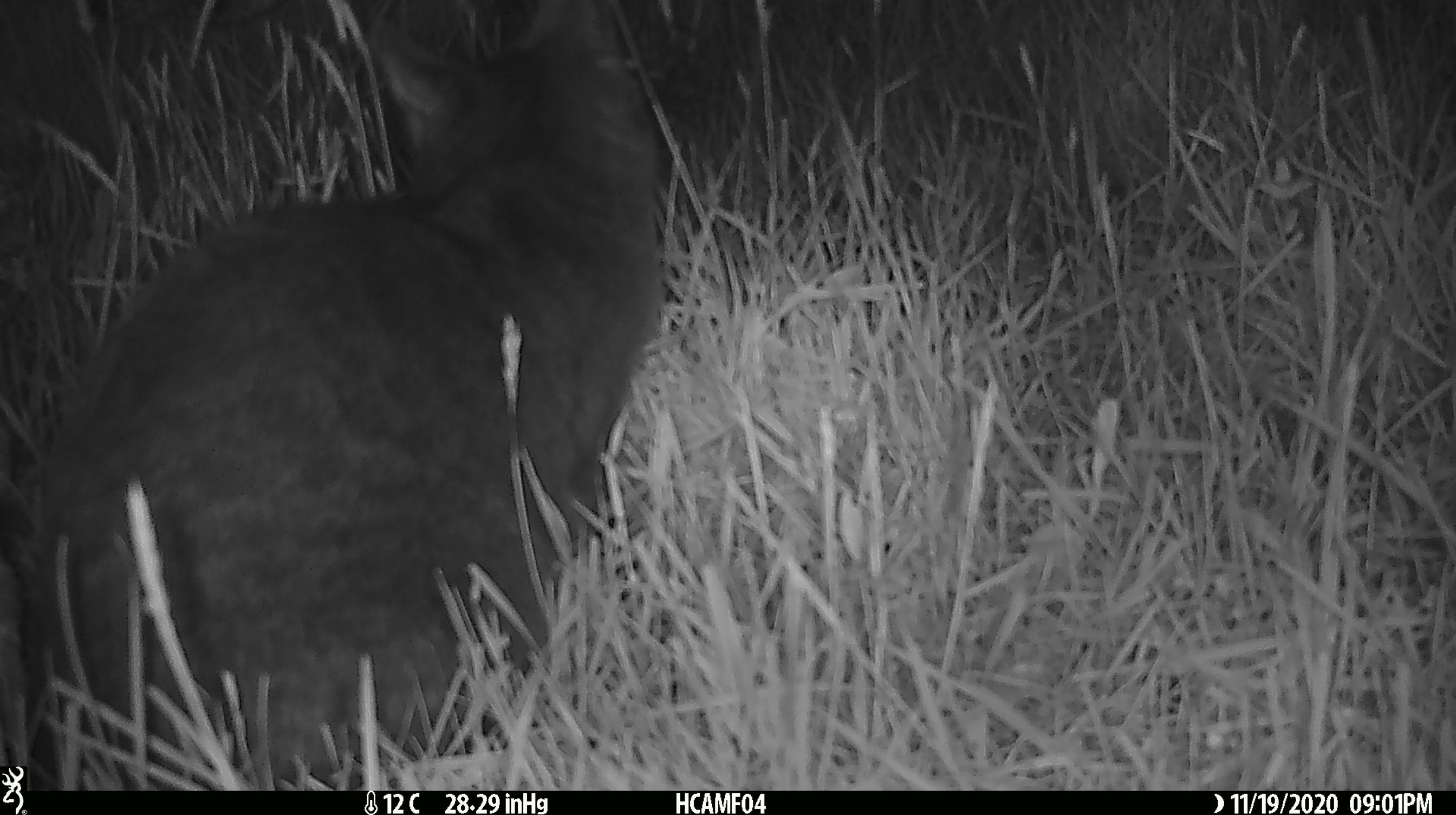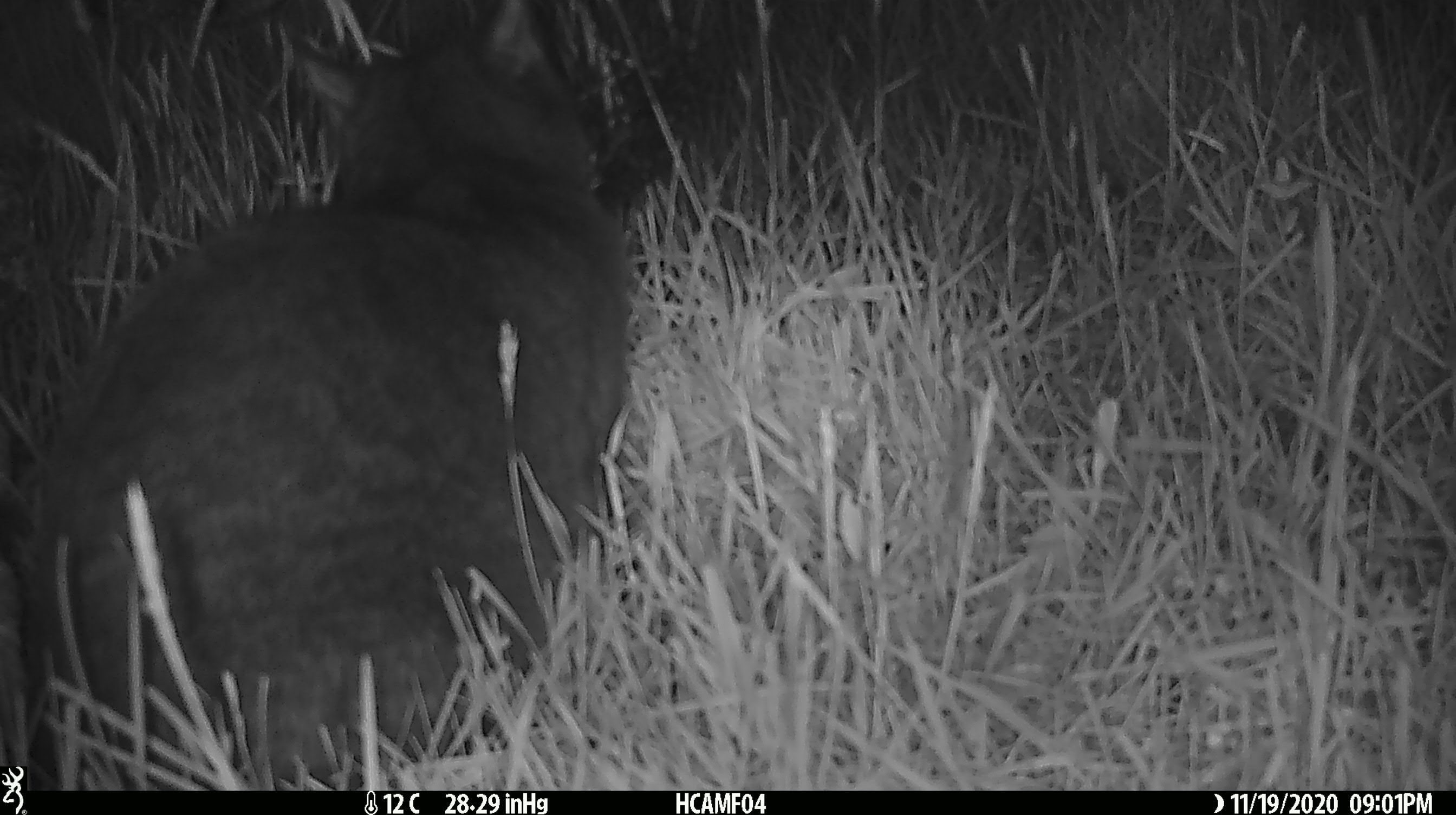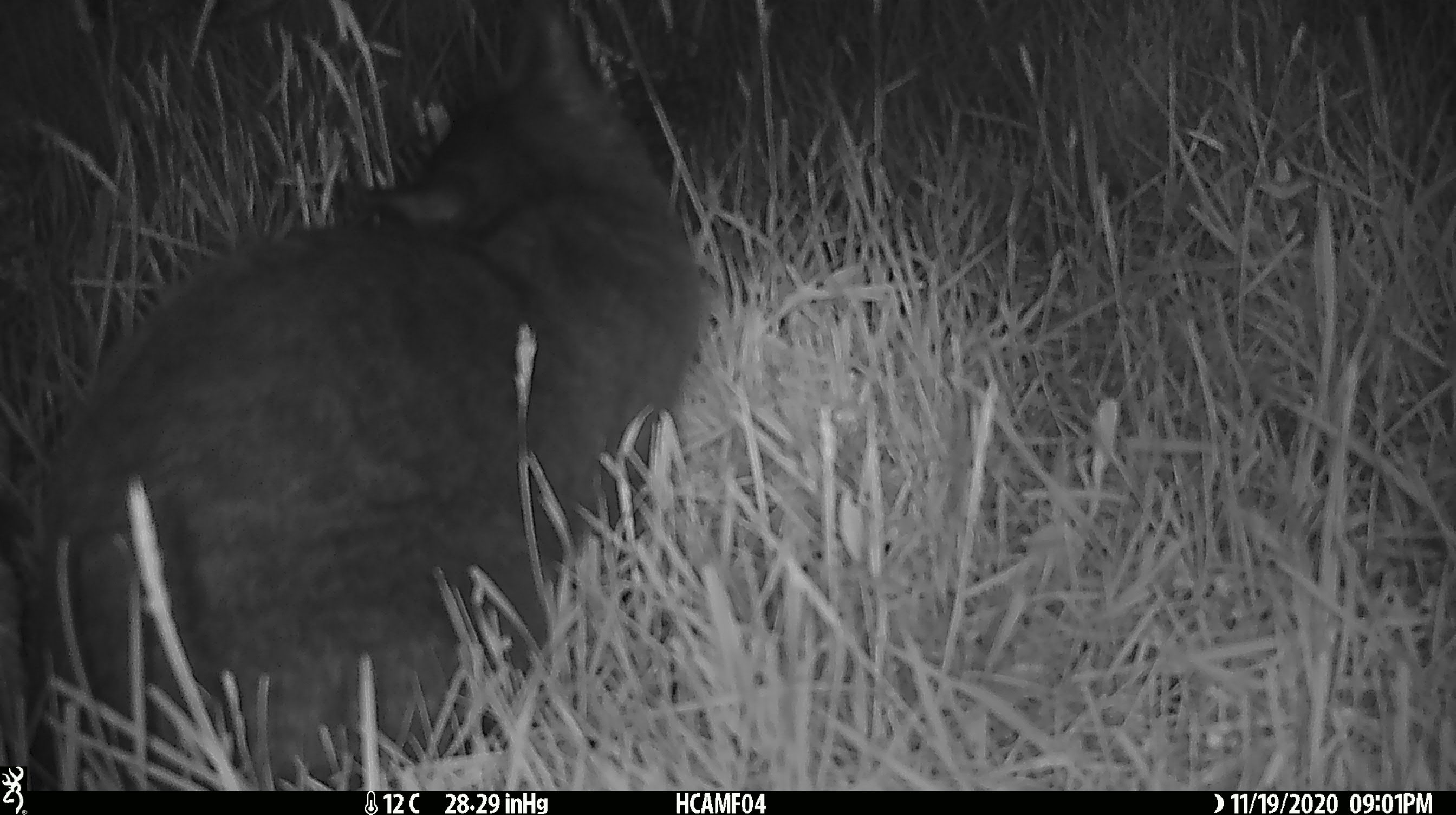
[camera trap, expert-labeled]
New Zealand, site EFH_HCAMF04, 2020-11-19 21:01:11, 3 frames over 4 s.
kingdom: Animalia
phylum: Chordata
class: Mammalia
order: Carnivora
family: Felidae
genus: Felis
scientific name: Felis catus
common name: domestic cat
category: cat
Cat (domestic cat) (Felis catus).